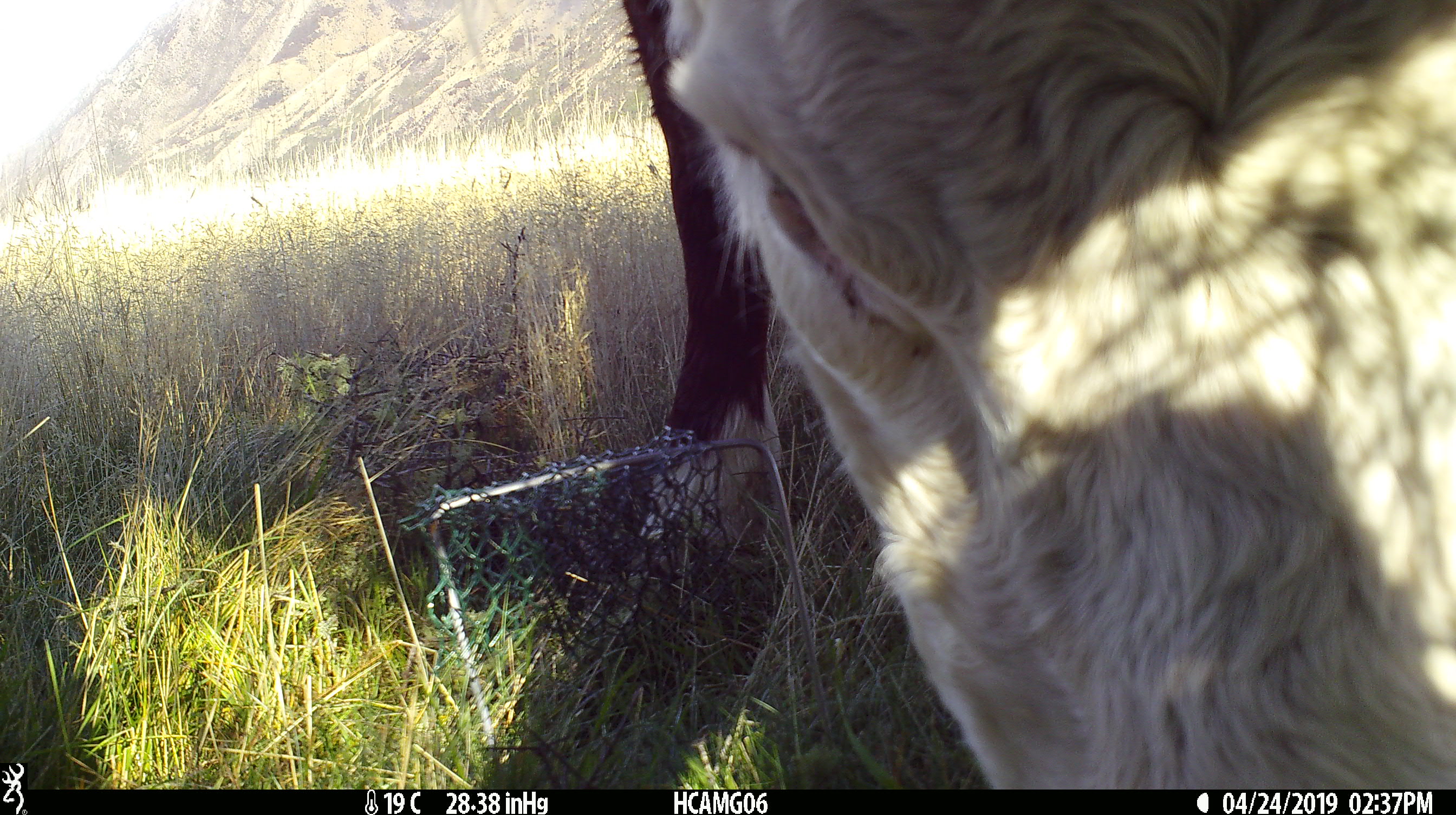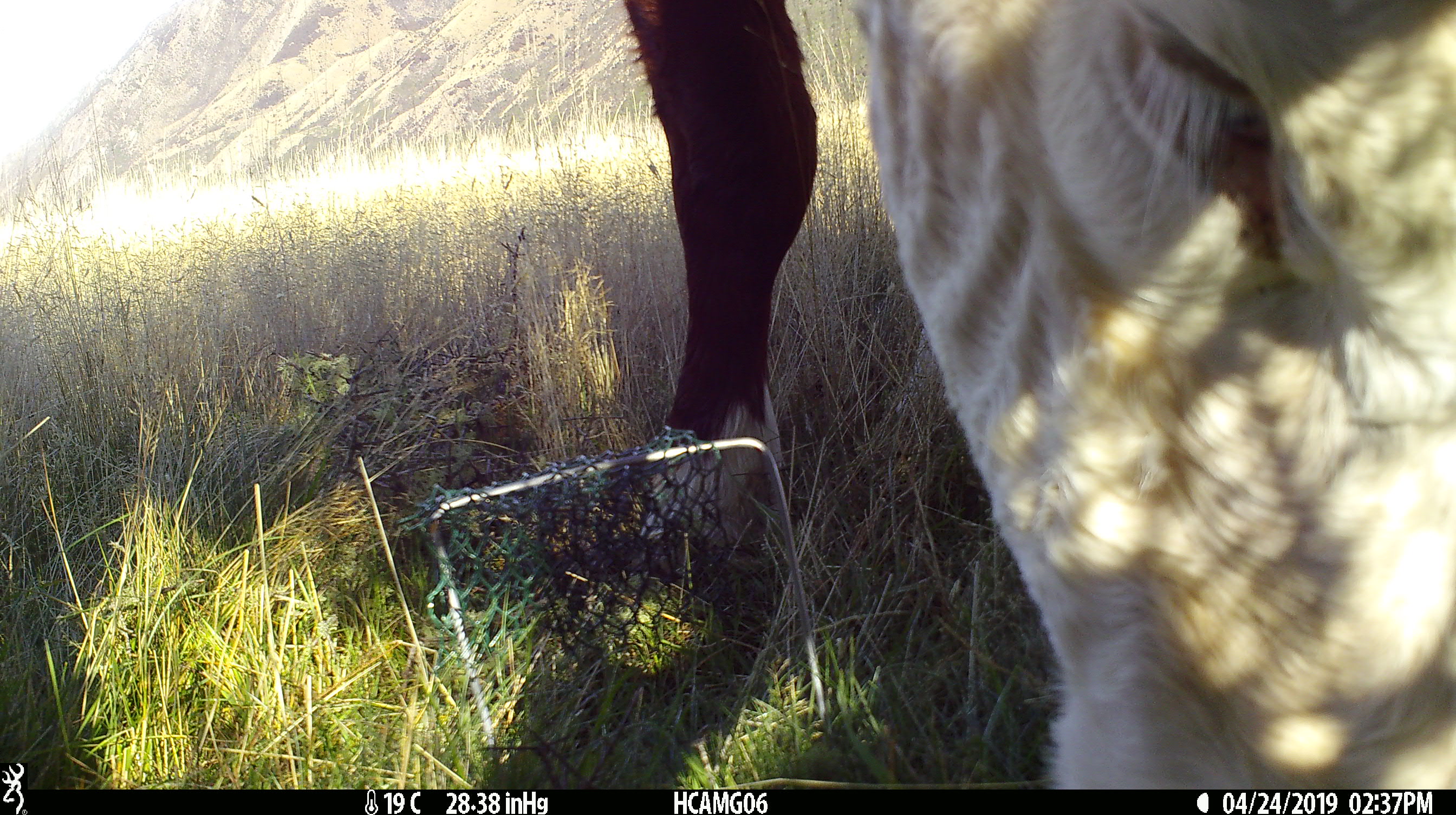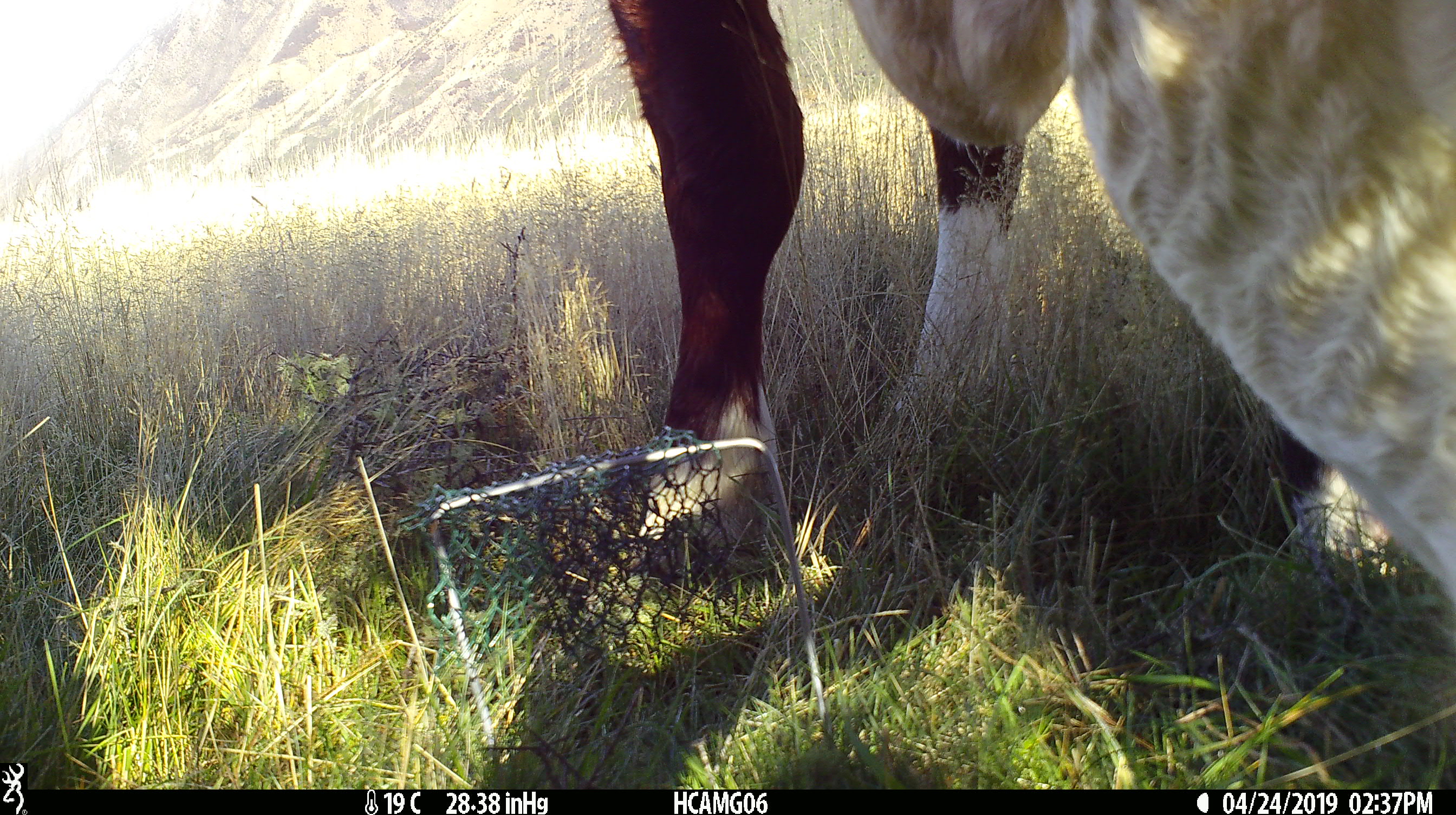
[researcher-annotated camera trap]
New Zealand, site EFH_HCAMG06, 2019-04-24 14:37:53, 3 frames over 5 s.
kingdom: Animalia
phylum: Chordata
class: Mammalia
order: Artiodactyla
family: Bovidae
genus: Bos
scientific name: Bos taurus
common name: domestic cow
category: cow